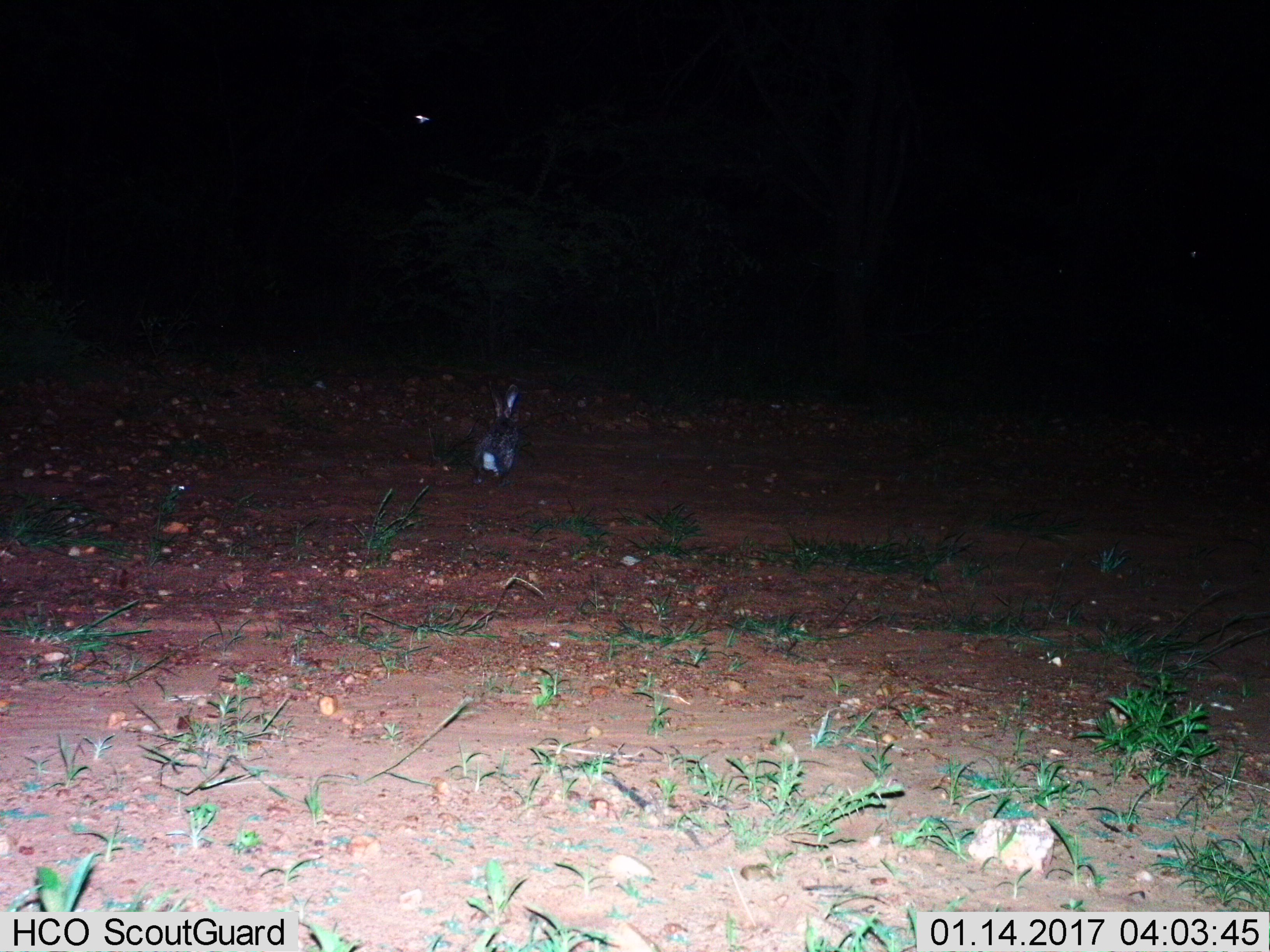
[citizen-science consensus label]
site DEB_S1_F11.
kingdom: Animalia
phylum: Chordata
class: Mammalia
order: Lagomorpha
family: Leporidae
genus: Lepus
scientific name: Lepus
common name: hare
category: hareunknown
Hareunknown (hare) (Lepus), count 1. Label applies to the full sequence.